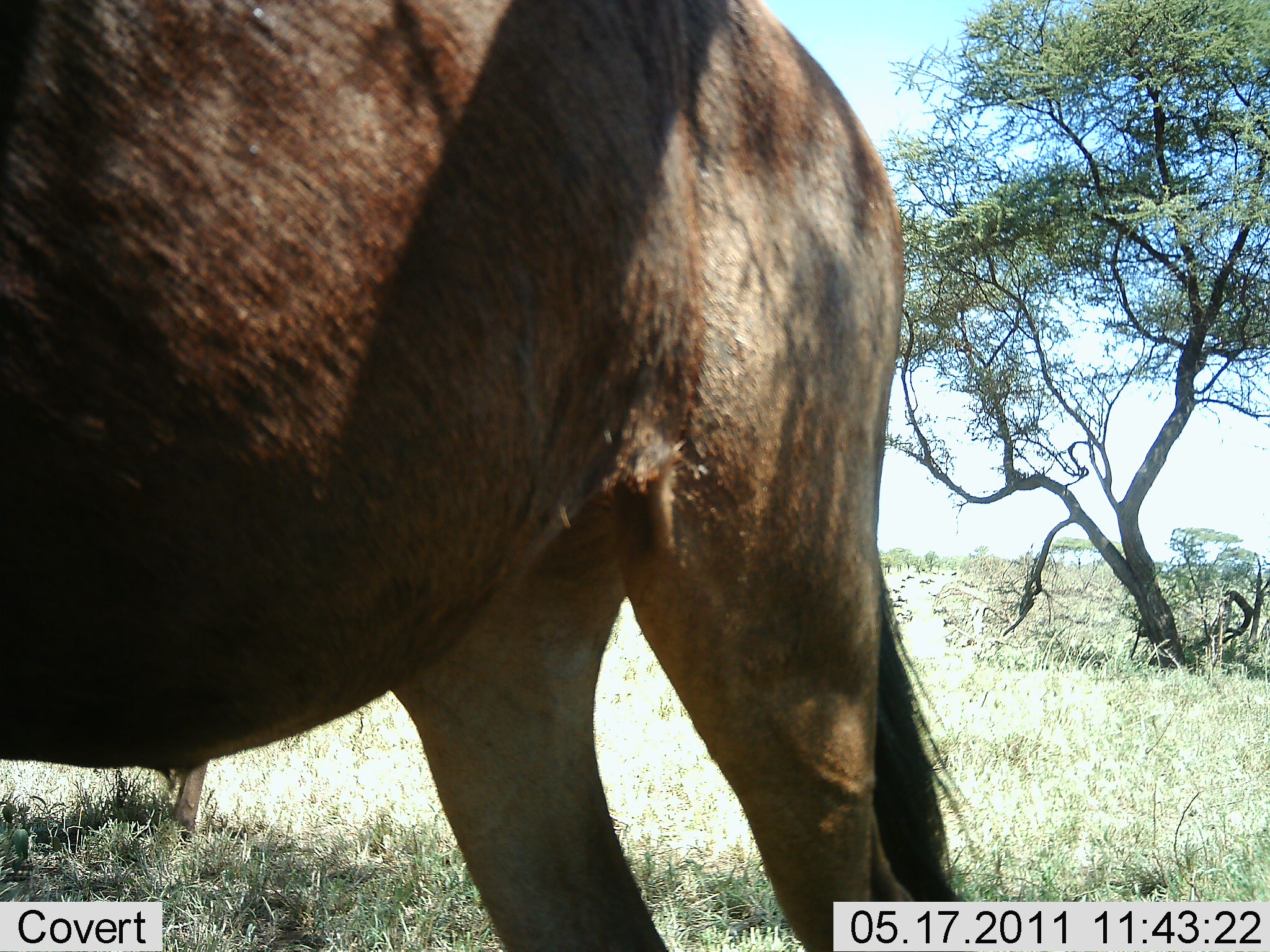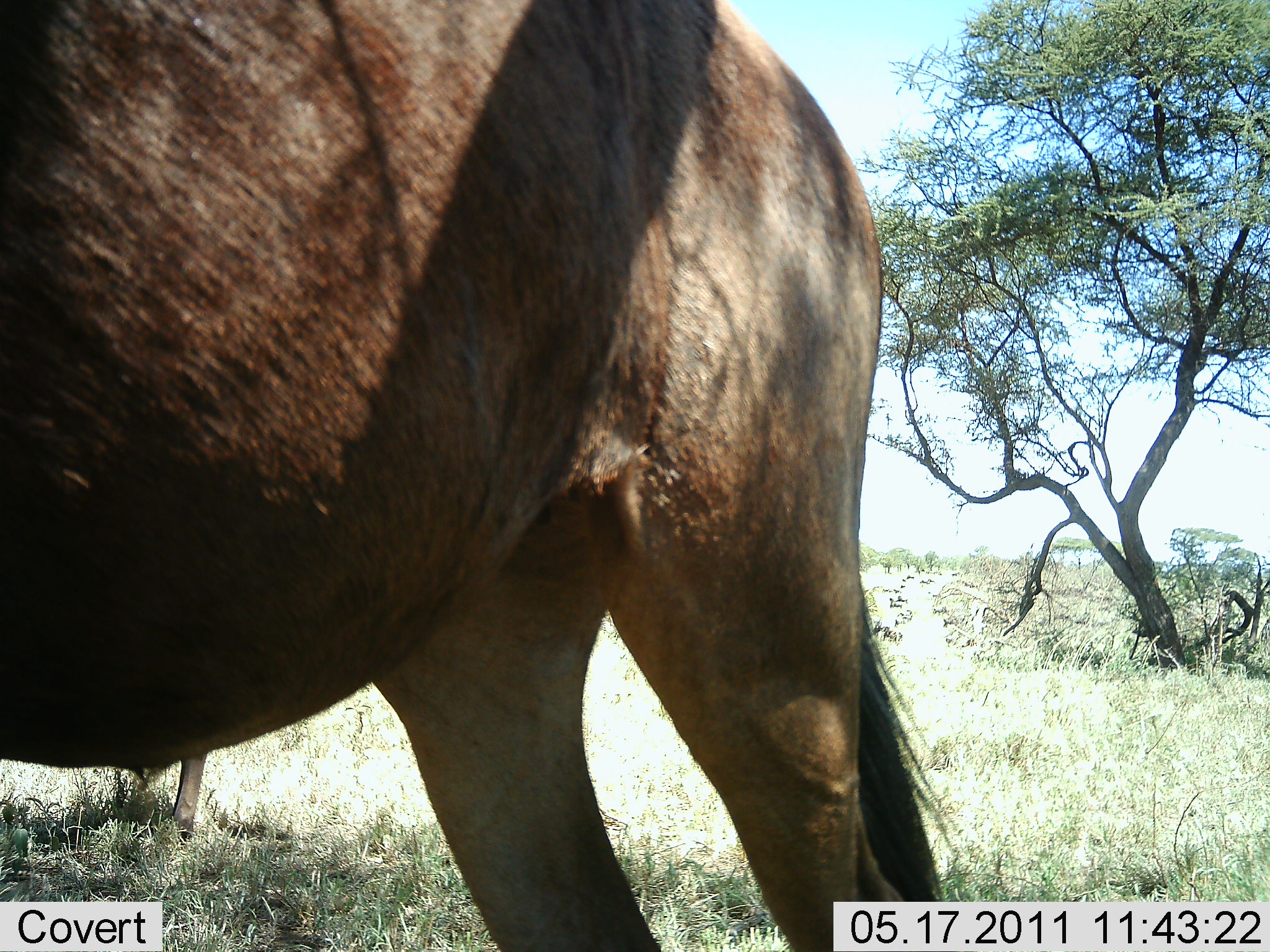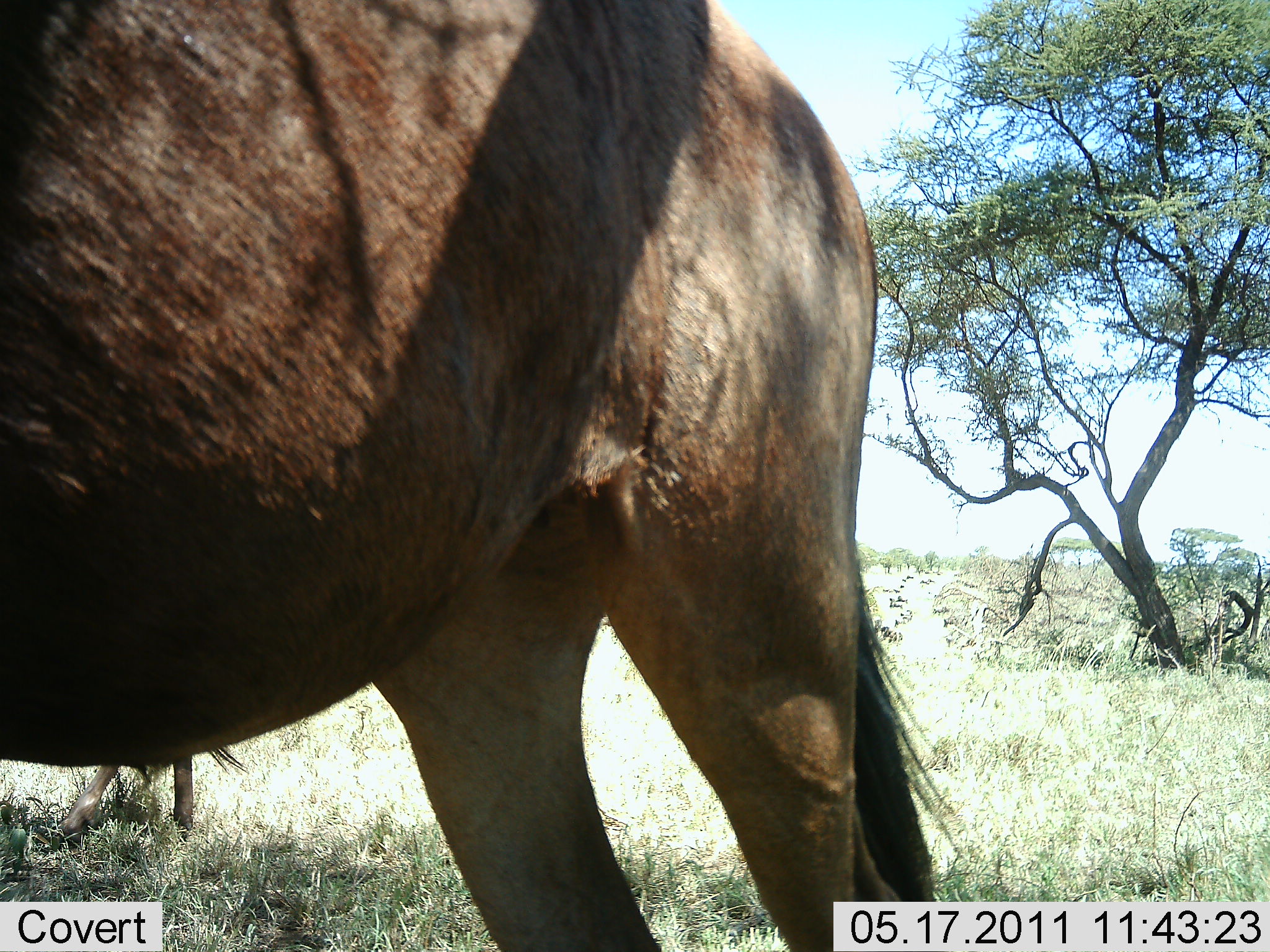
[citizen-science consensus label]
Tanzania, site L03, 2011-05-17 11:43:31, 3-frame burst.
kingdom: Animalia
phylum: Chordata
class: Mammalia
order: Artiodactyla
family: Bovidae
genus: Connochaetes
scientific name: Connochaetes taurinus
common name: blue wildebeest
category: wildebeest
Wildebeest (blue wildebeest) (Connochaetes taurinus), count 1. Behavior (volunteer vote fractions): standing 100%, resting 0%, moving 0%, interacting 0%. Young present (vote fraction): 0%. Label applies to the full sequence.